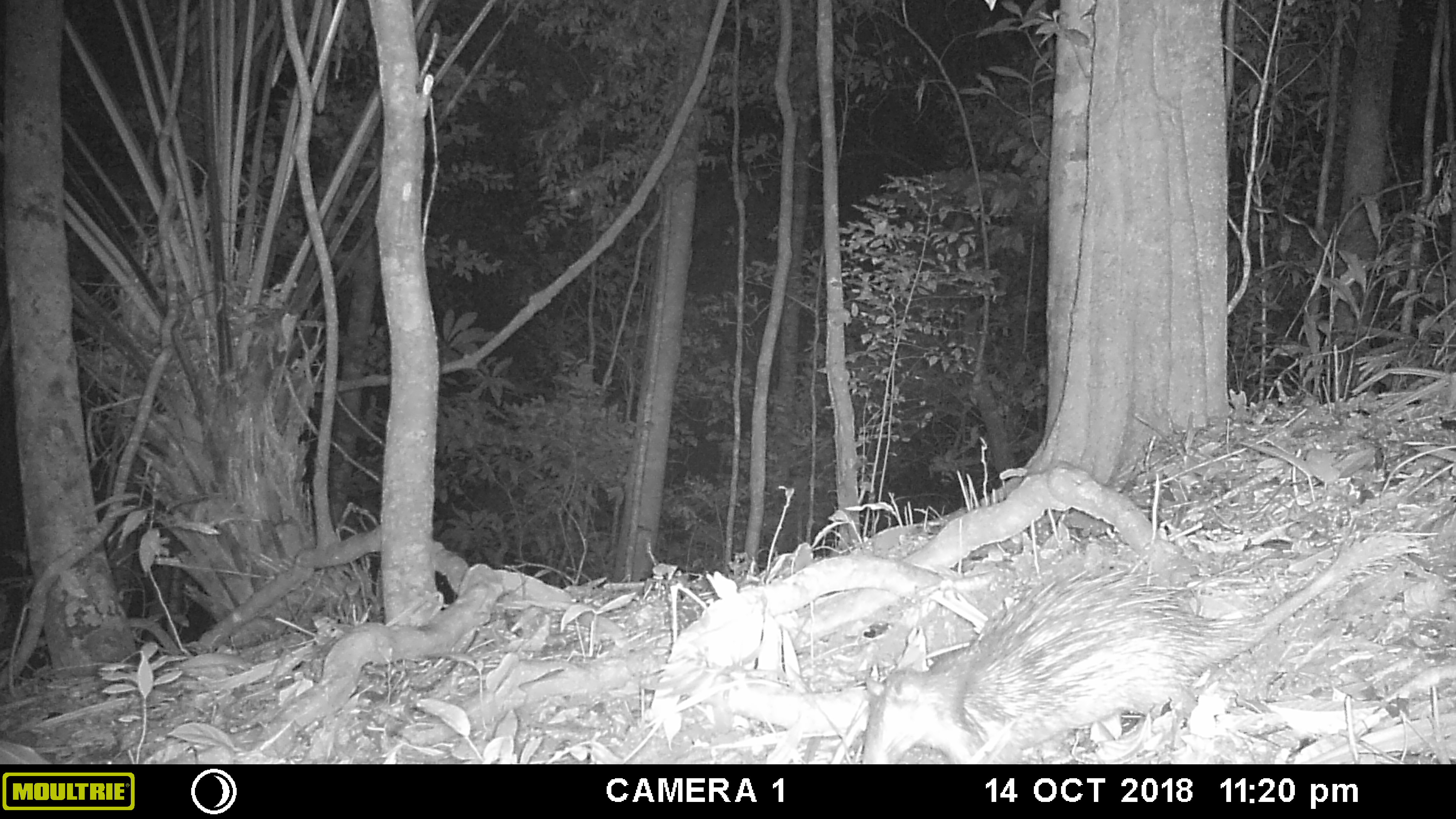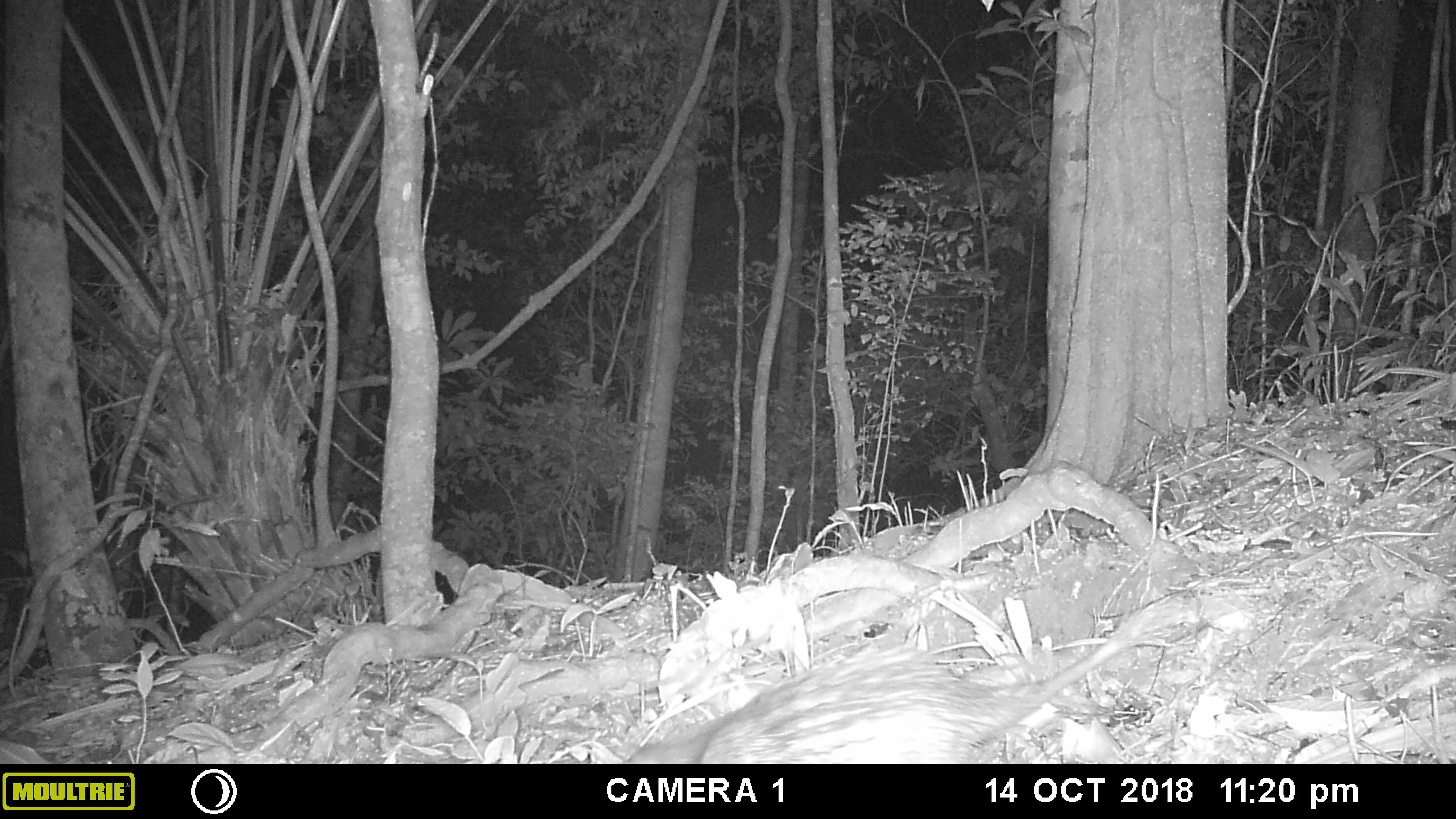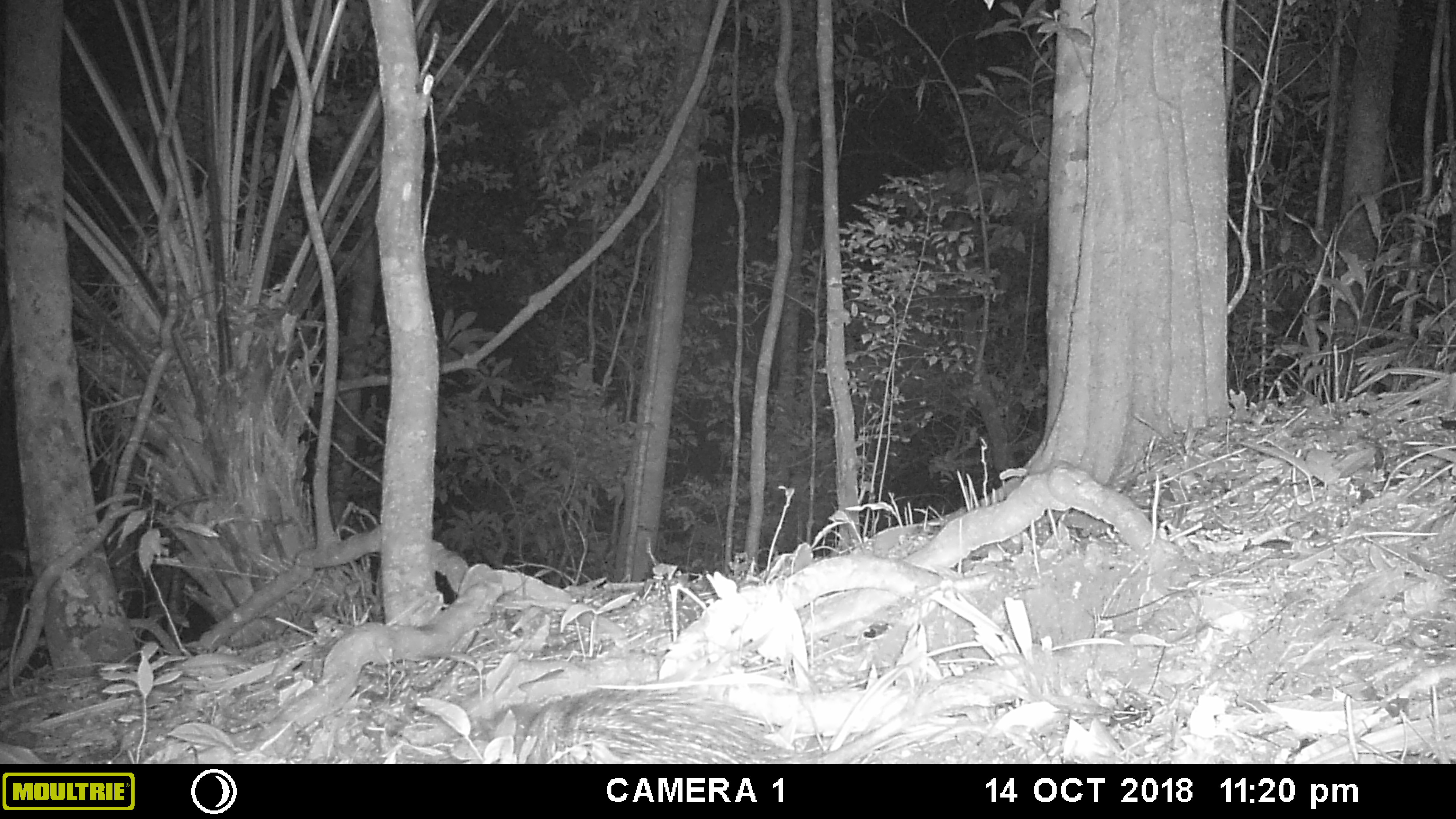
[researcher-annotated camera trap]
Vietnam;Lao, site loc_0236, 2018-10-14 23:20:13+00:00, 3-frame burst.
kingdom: Animalia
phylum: Chordata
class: Mammalia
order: Rodentia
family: Hystricidae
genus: Atherurus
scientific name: Atherurus macrourus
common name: asiatic brush-tailed porcupine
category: asiatic brush tailed porcupine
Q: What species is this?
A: Asiatic brush tailed porcupine (asiatic brush-tailed porcupine) (Atherurus macrourus).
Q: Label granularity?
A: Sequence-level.